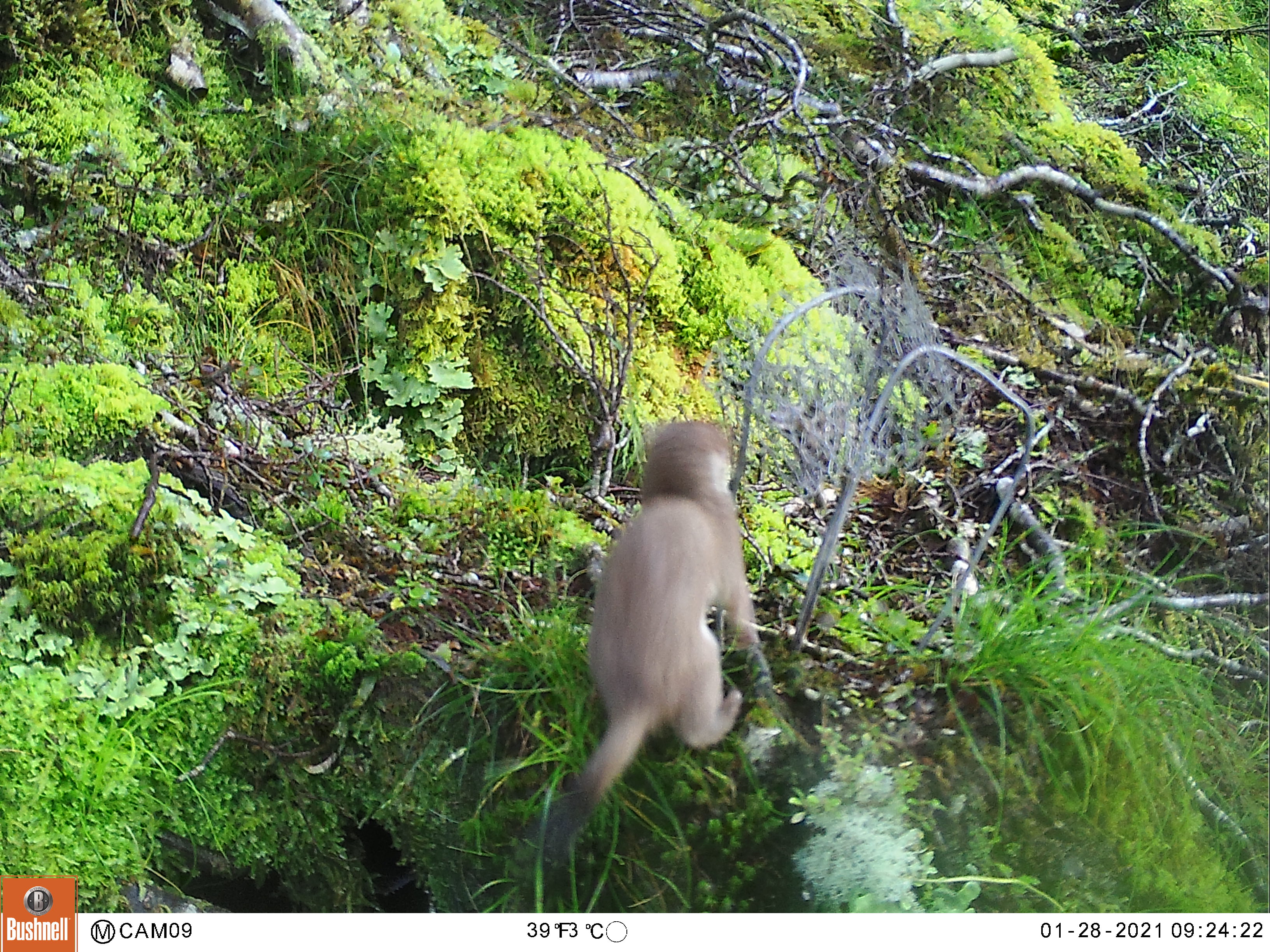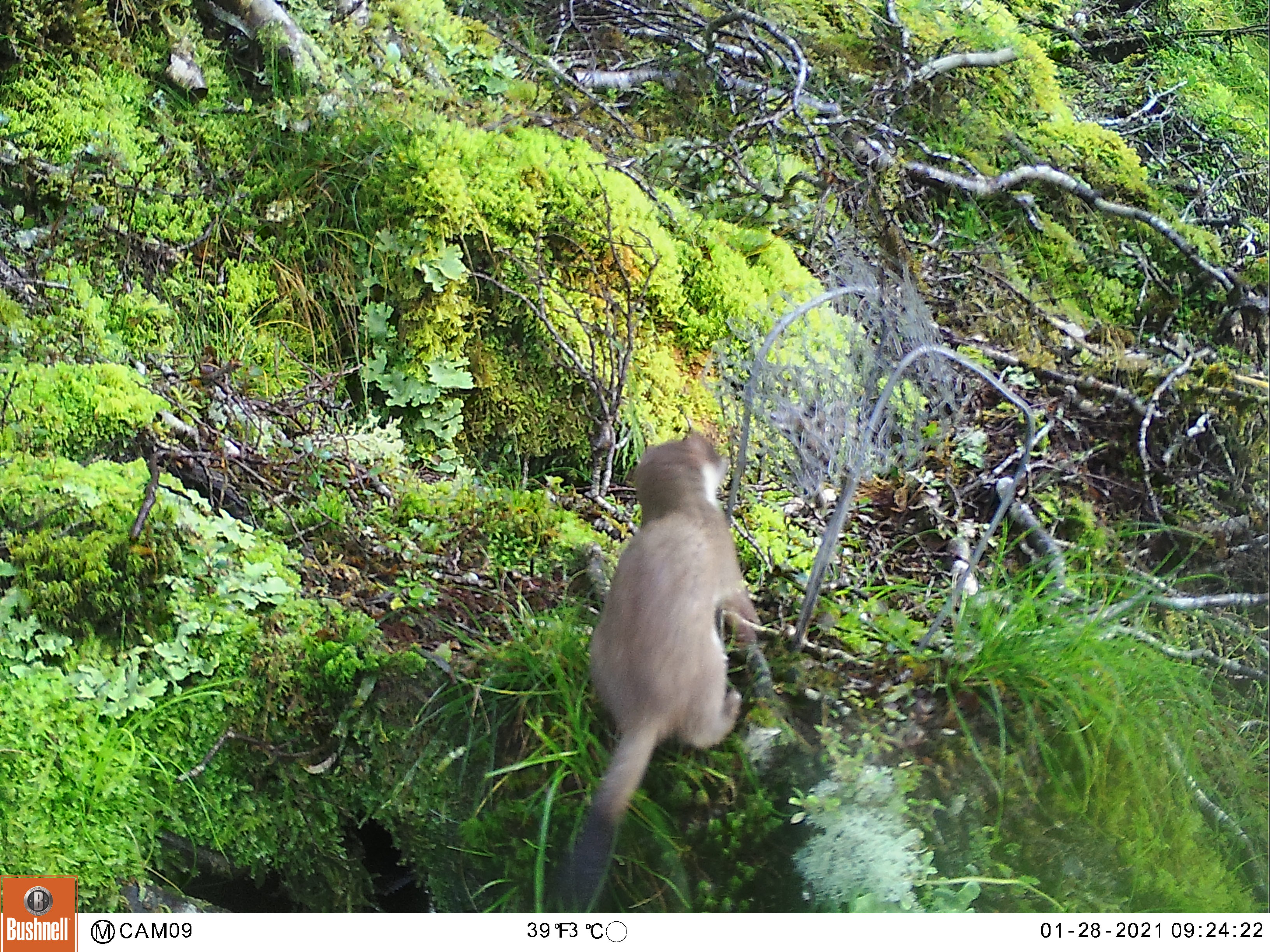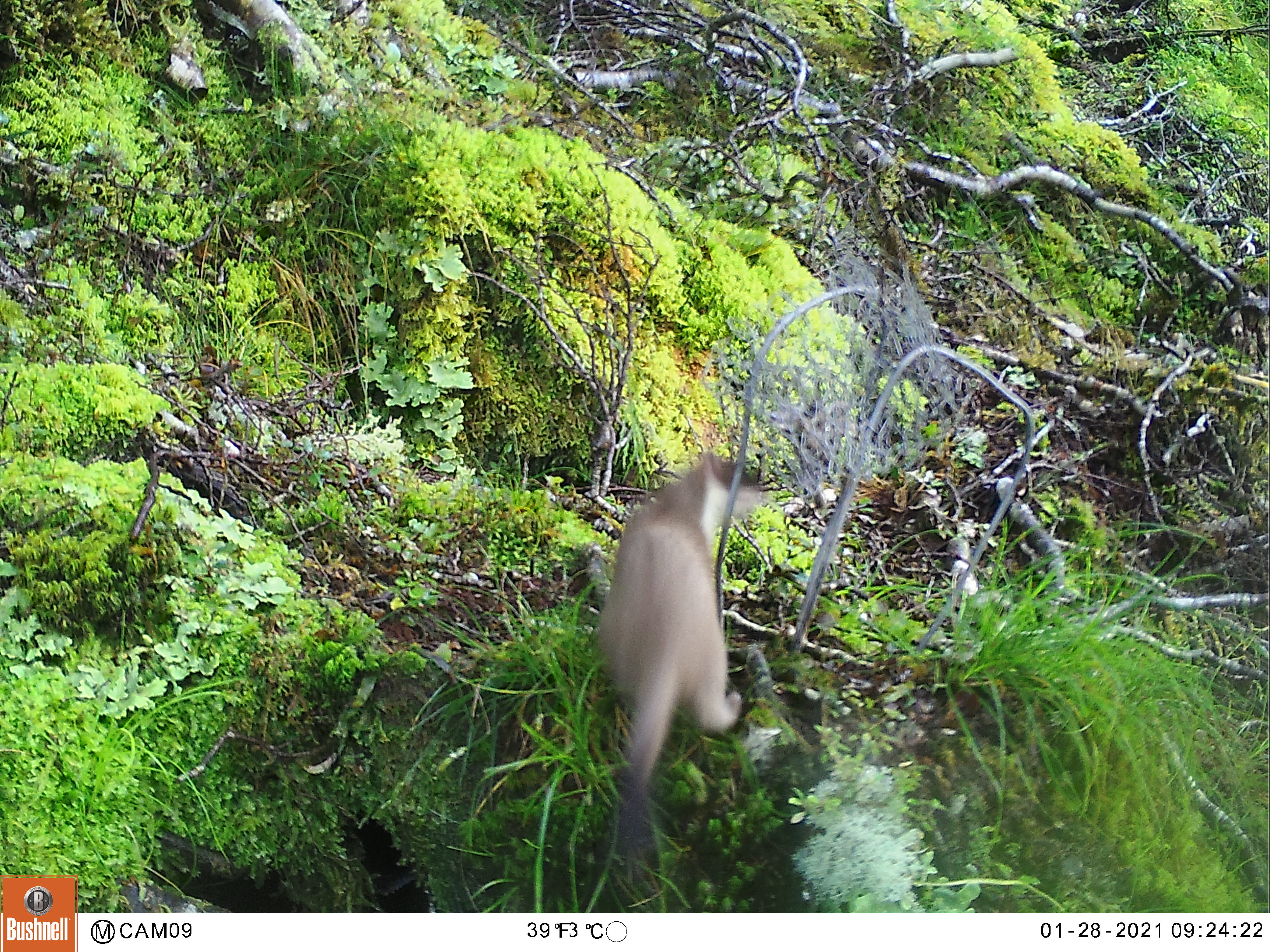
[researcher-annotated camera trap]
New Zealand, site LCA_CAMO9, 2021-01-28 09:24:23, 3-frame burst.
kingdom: Animalia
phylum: Chordata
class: Mammalia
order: Carnivora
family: Mustelidae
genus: Mustela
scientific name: Mustela erminea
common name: stoat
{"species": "stoat (Mustela erminea)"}